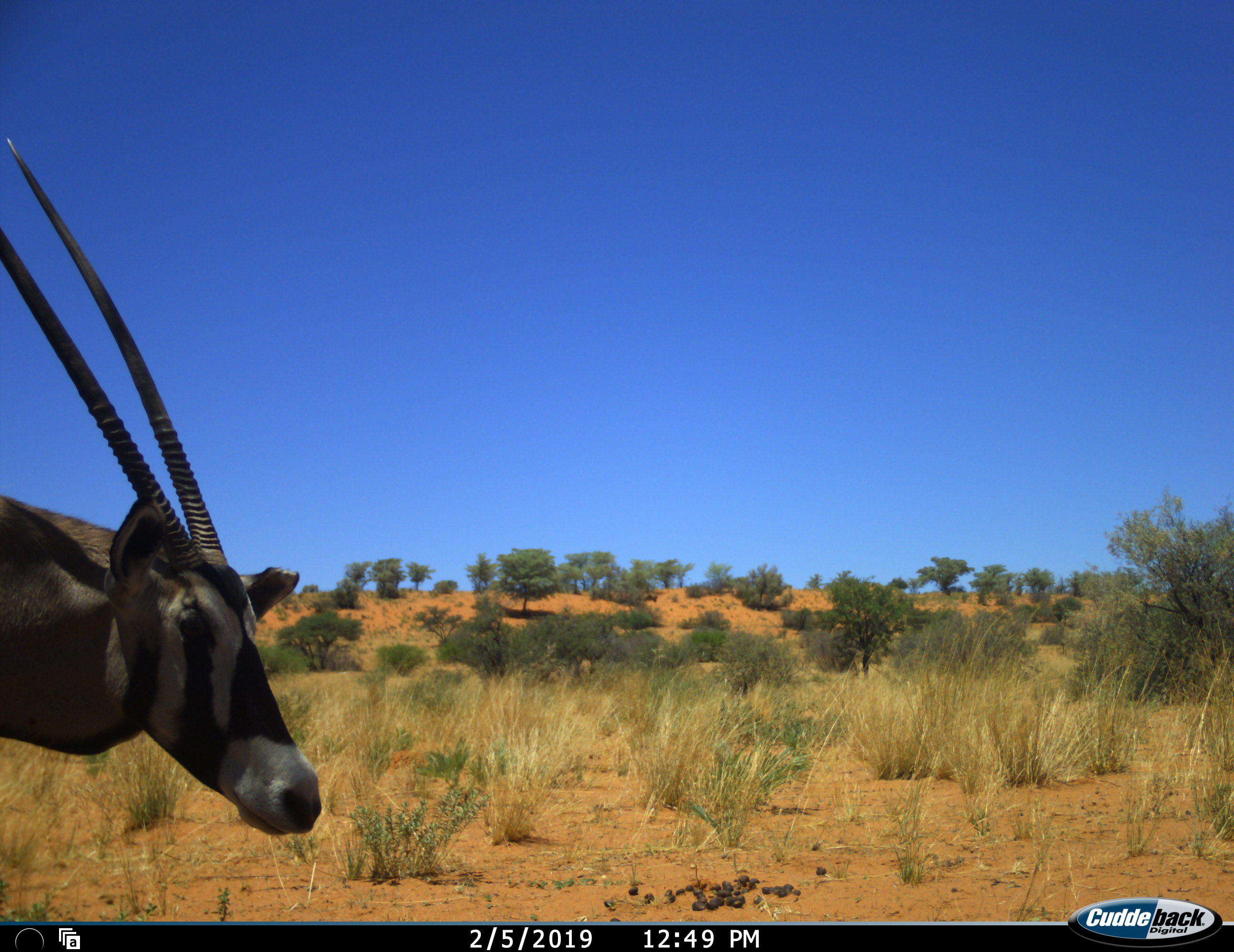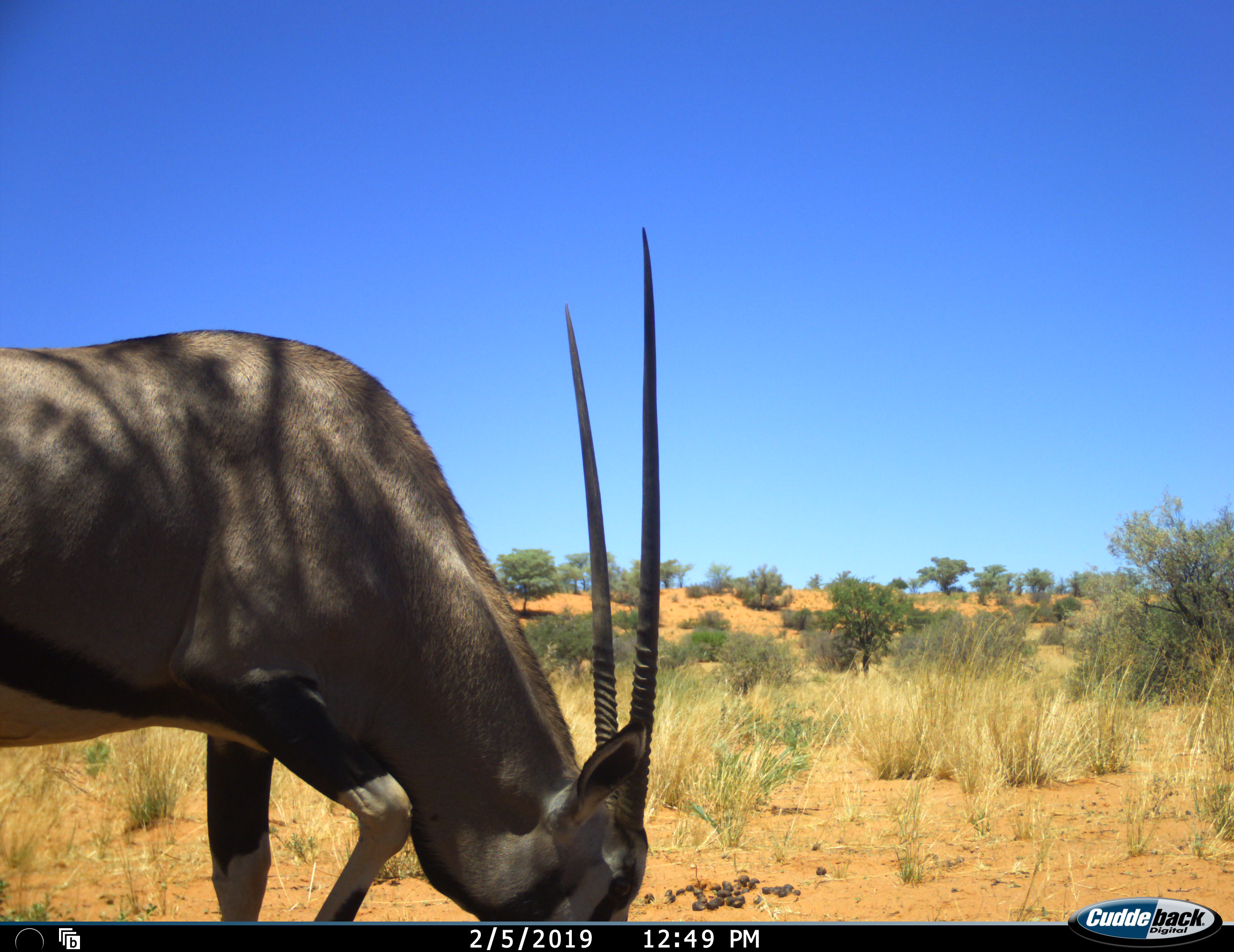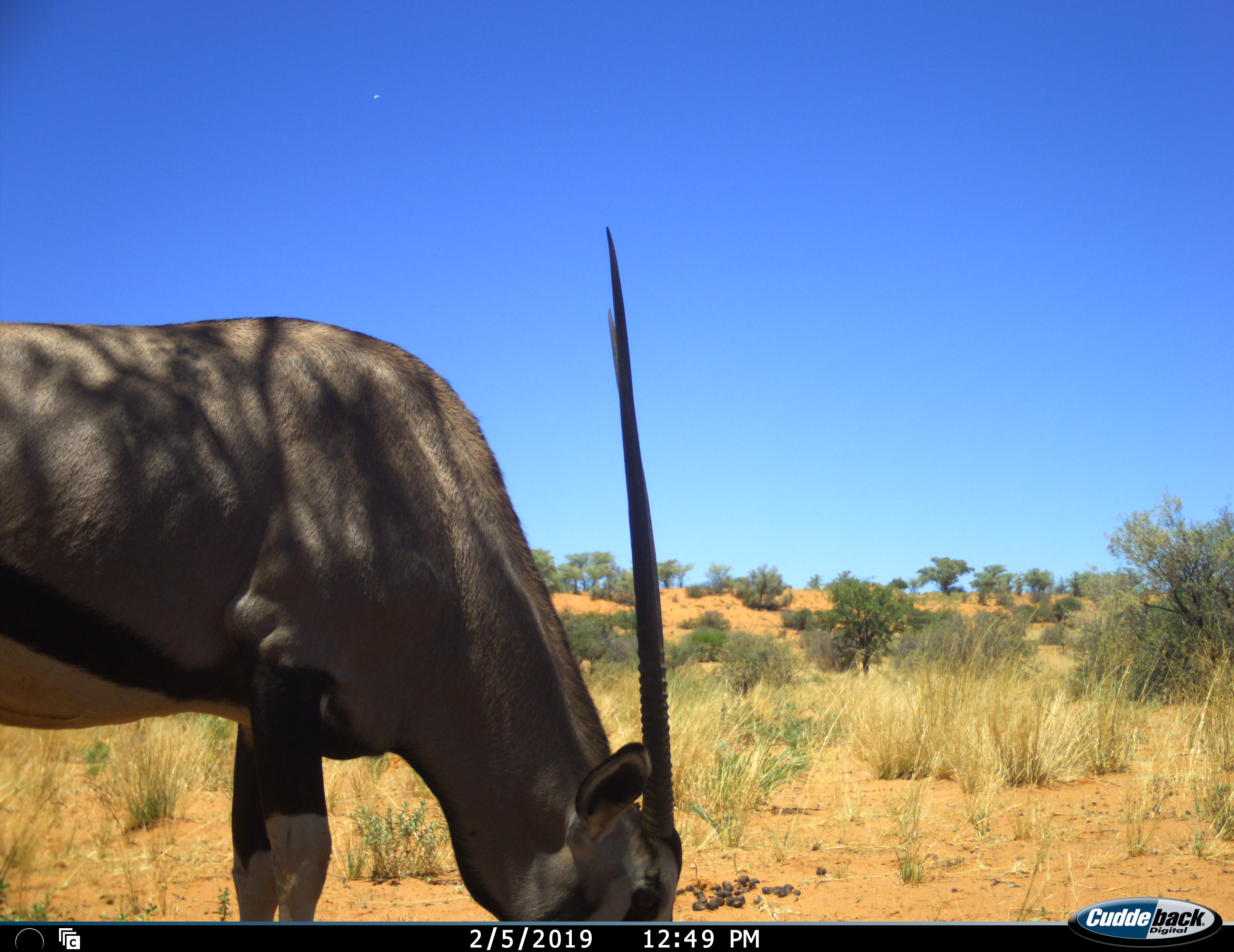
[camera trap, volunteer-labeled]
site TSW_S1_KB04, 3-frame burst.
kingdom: Animalia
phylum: Chordata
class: Mammalia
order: Artiodactyla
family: Bovidae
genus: Oryx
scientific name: Oryx gazella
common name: gemsbok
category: oryx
Oryx (gemsbok) (Oryx gazella), count 1. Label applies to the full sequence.